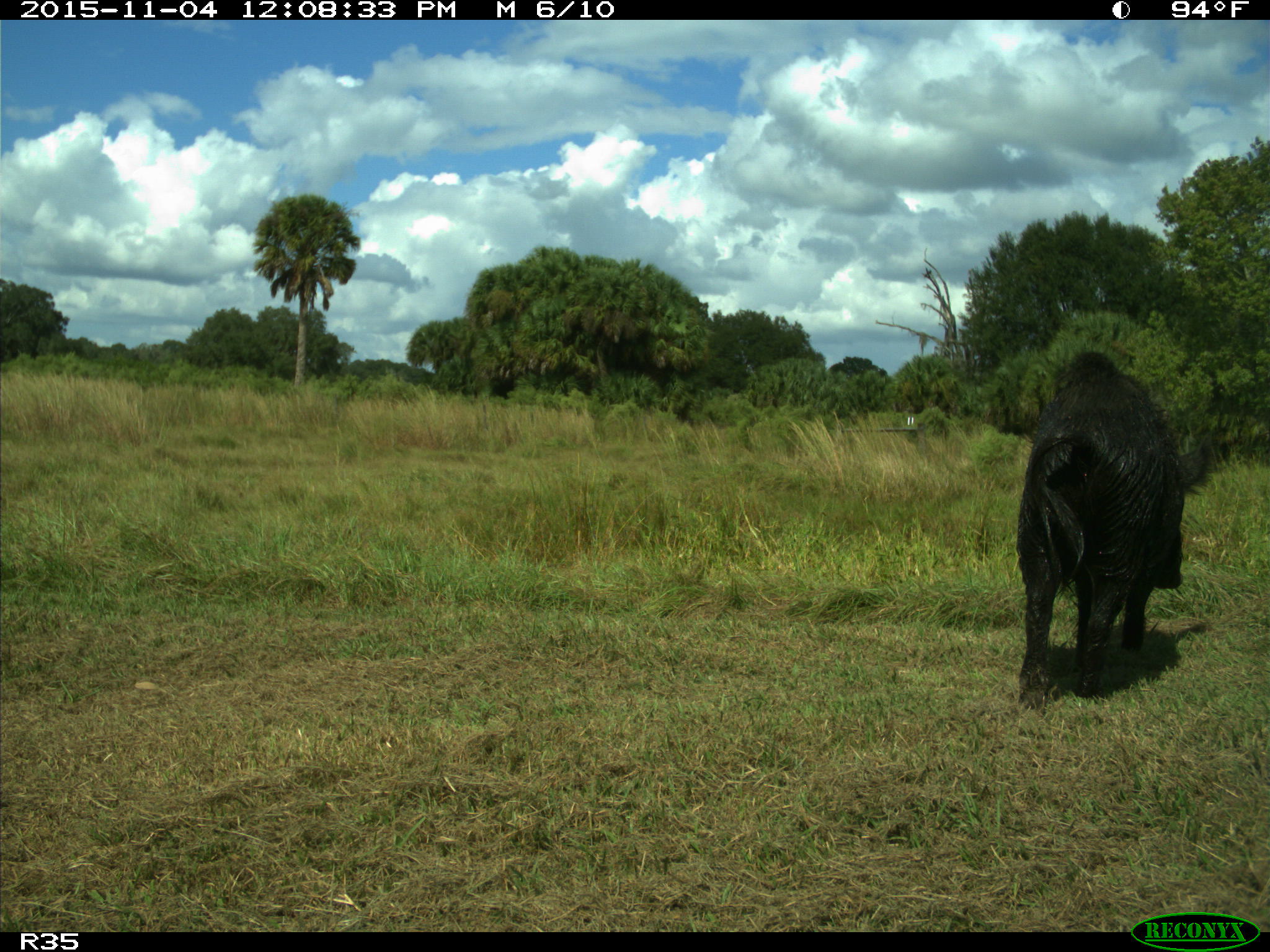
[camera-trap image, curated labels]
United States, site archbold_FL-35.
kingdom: Animalia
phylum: Chordata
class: Mammalia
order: Artiodactyla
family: Suidae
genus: Sus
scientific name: Sus scrofa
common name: wild boar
Sus scrofa (wild boar).